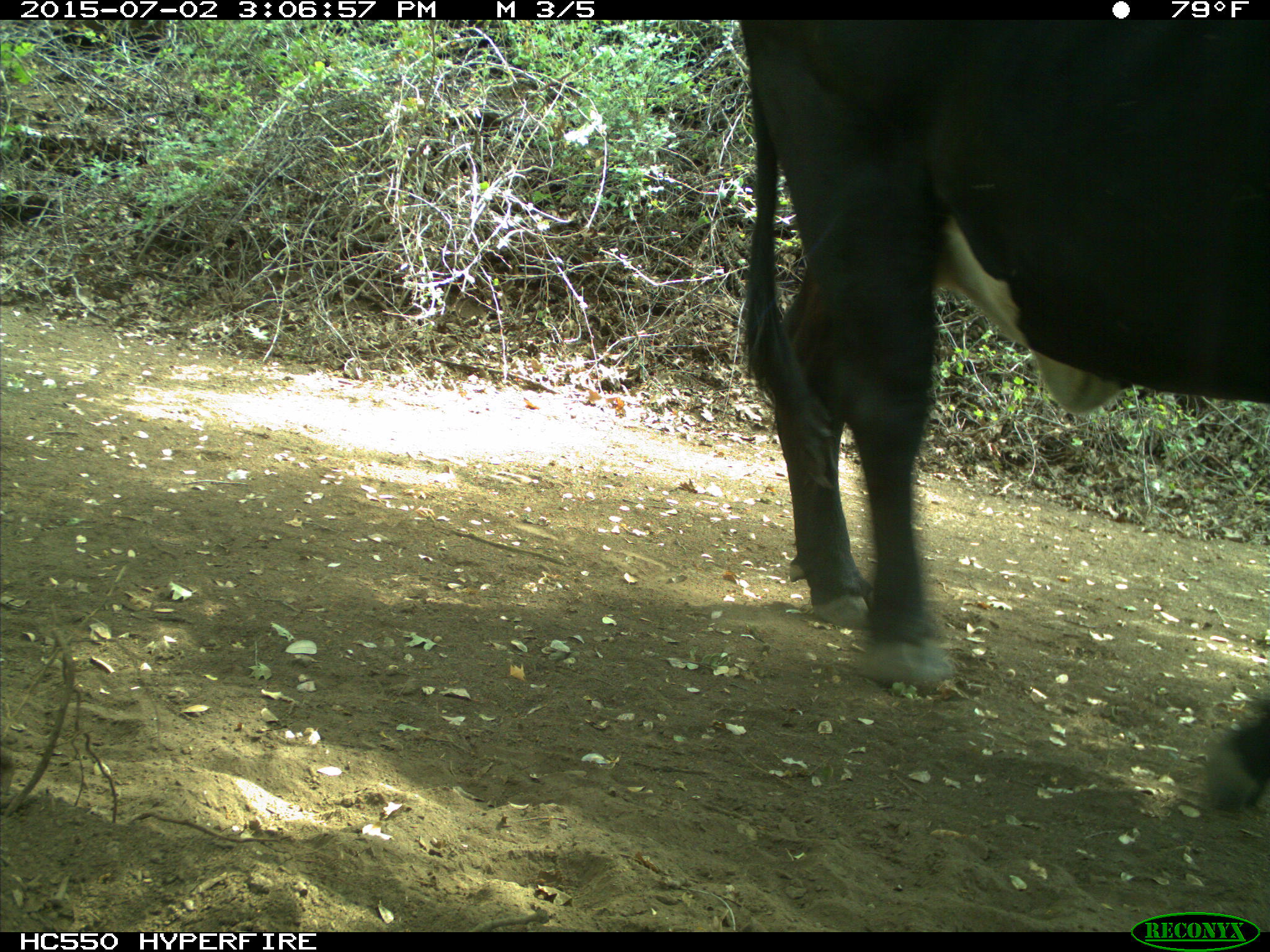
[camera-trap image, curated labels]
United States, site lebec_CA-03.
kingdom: Animalia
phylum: Chordata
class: Mammalia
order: Artiodactyla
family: Bovidae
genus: Bos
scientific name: Bos taurus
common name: domestic cow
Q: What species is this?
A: Bos taurus (domestic cow).